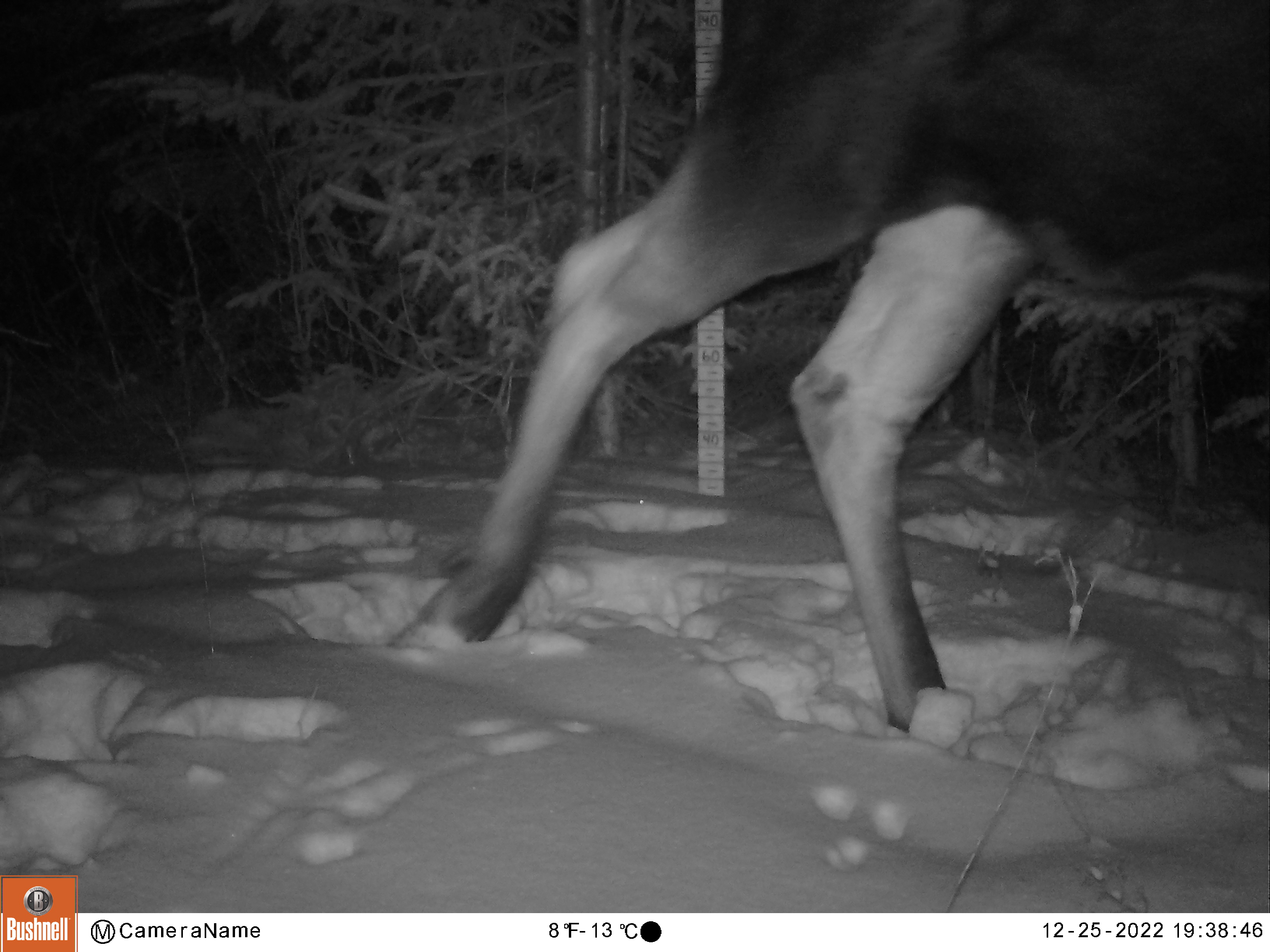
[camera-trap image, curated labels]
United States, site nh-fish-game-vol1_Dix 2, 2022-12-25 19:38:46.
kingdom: Animalia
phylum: Chordata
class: Mammalia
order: Artiodactyla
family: Cervidae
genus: Alces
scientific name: Alces alces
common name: moose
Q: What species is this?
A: Moose (Alces alces).